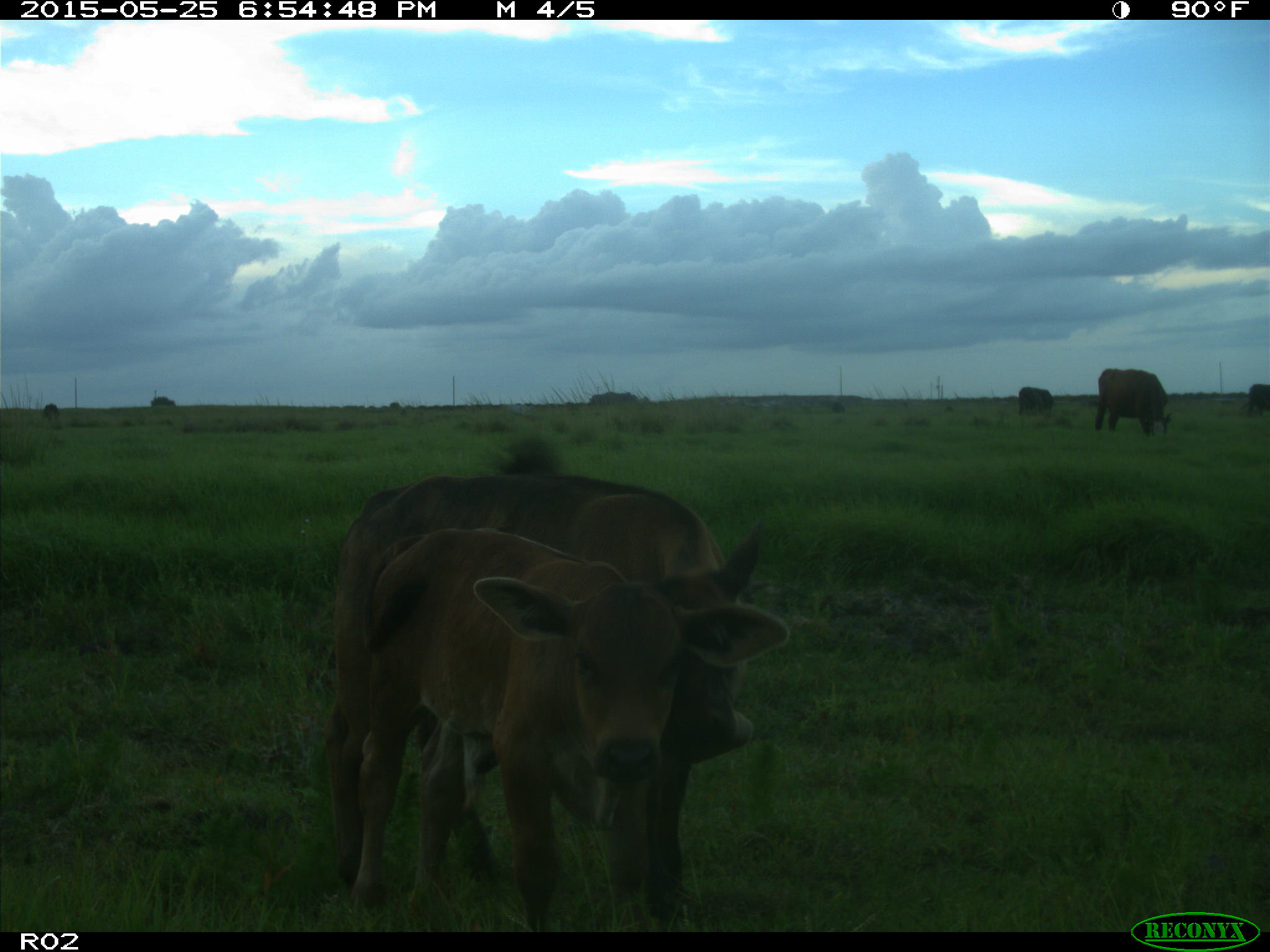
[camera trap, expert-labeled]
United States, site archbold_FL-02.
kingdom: Animalia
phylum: Chordata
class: Mammalia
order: Artiodactyla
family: Bovidae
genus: Bos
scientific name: Bos taurus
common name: domestic cow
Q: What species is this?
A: Bos taurus (domestic cow).